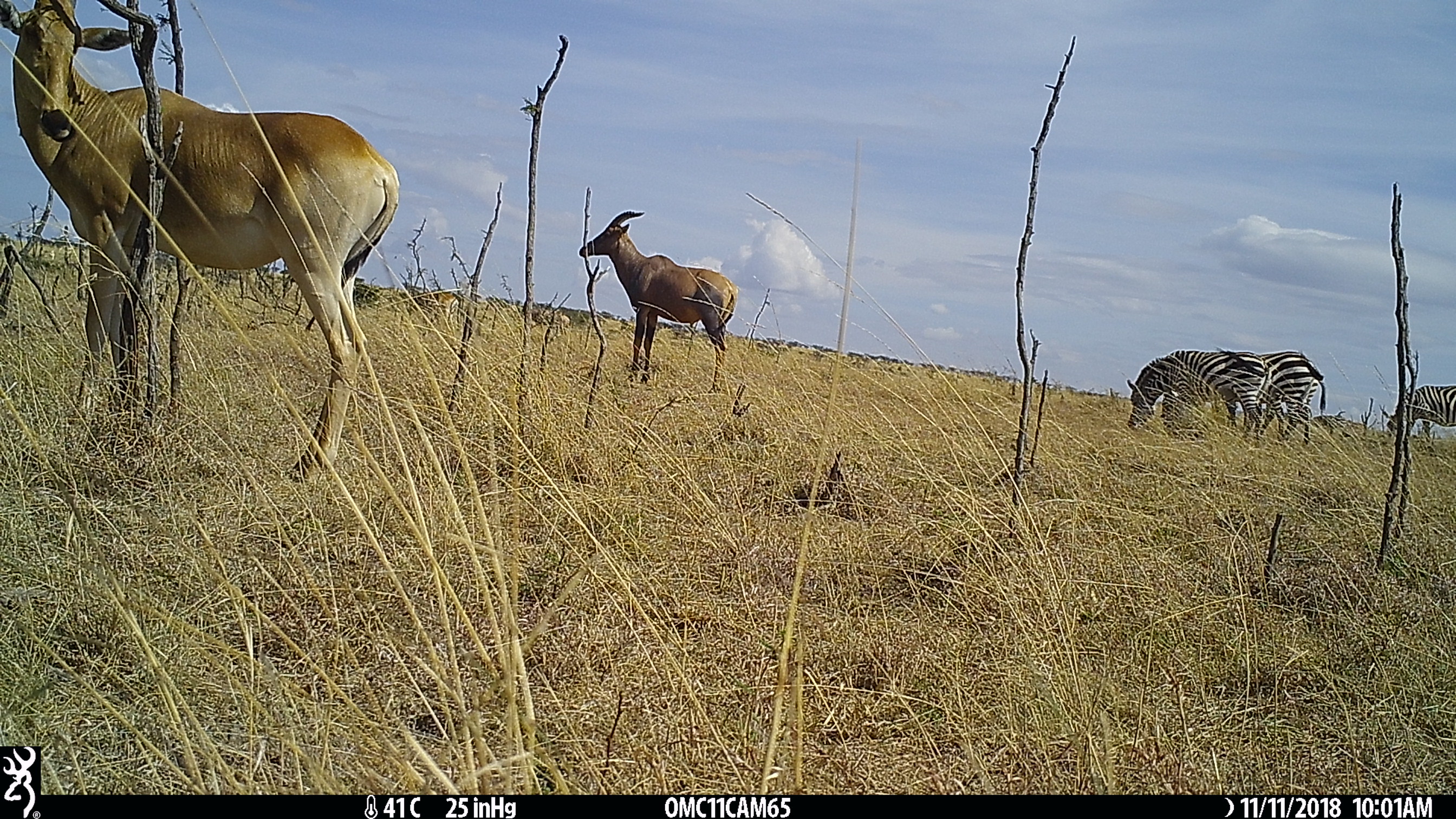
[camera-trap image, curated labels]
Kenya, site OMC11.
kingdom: Animalia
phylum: Chordata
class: Mammalia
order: Artiodactyla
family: Bovidae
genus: Alcelaphus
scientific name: Alcelaphus buselaphus cokii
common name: coke's hartebeest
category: hartebeest cokes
Hartebeest cokes (coke's hartebeest) (Alcelaphus buselaphus cokii).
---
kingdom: Animalia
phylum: Chordata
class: Mammalia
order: Perissodactyla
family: Equidae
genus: Equus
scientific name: Equus quagga burchellii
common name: burchell's zebra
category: zebra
Zebra (burchell's zebra) (Equus quagga burchellii).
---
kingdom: Animalia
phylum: Chordata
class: Mammalia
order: Artiodactyla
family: Bovidae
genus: Damaliscus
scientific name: Damaliscus lunatus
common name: topi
Topi (Damaliscus lunatus).